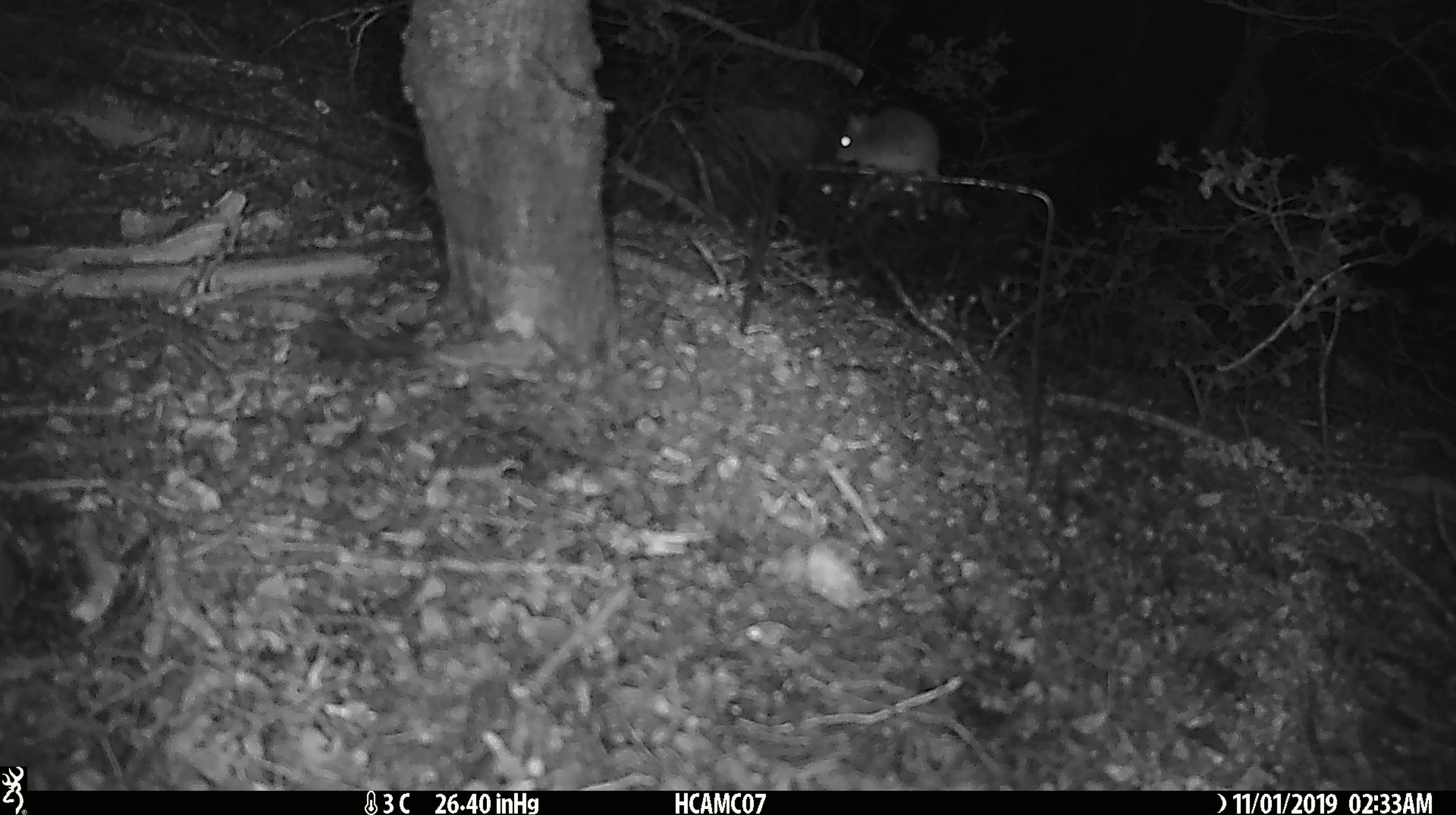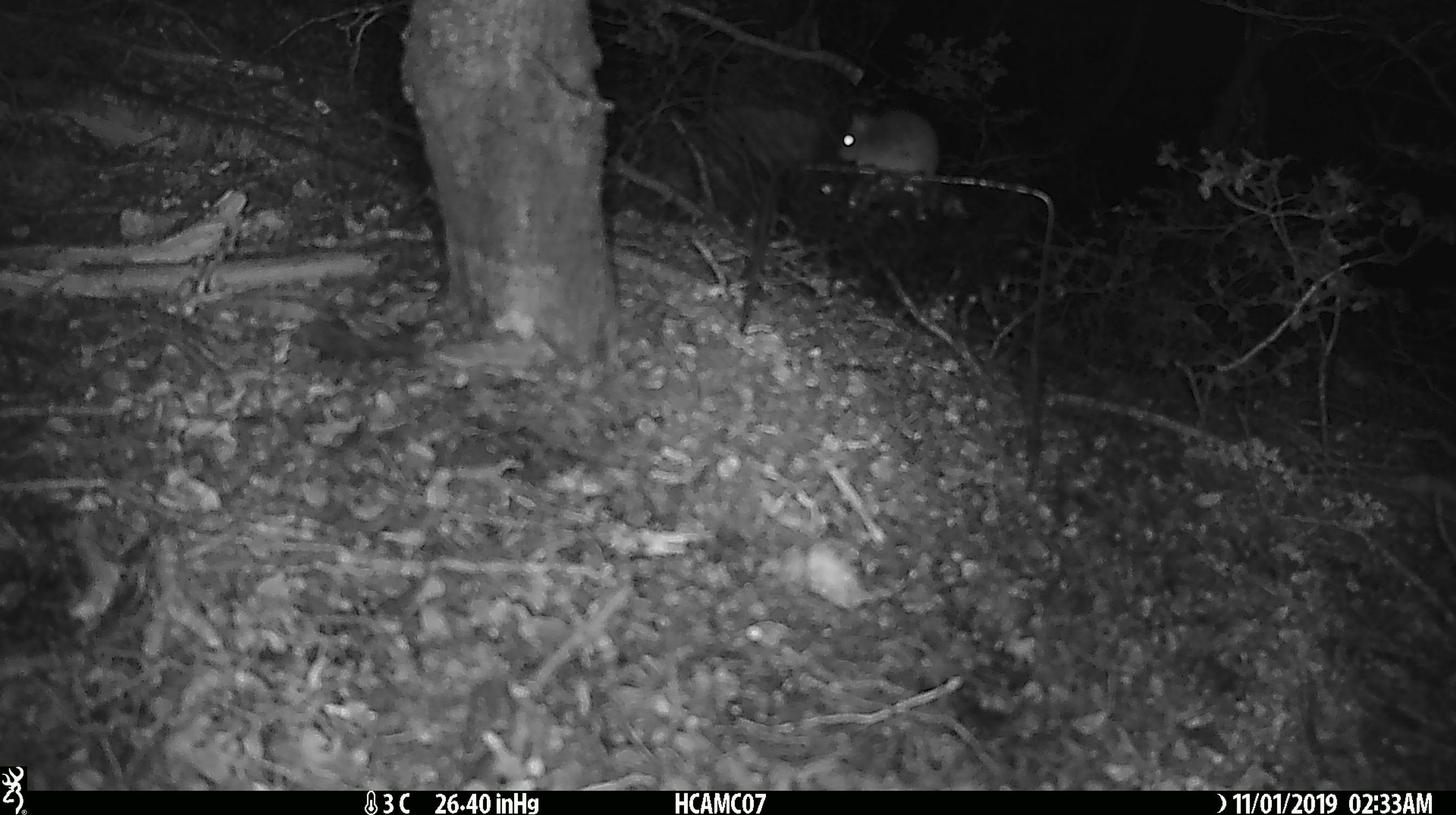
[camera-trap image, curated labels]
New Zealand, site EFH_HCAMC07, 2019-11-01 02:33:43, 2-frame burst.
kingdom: Animalia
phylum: Chordata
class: Mammalia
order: Rodentia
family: Muridae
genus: Mus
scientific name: Mus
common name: mouse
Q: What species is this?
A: Mouse (Mus).